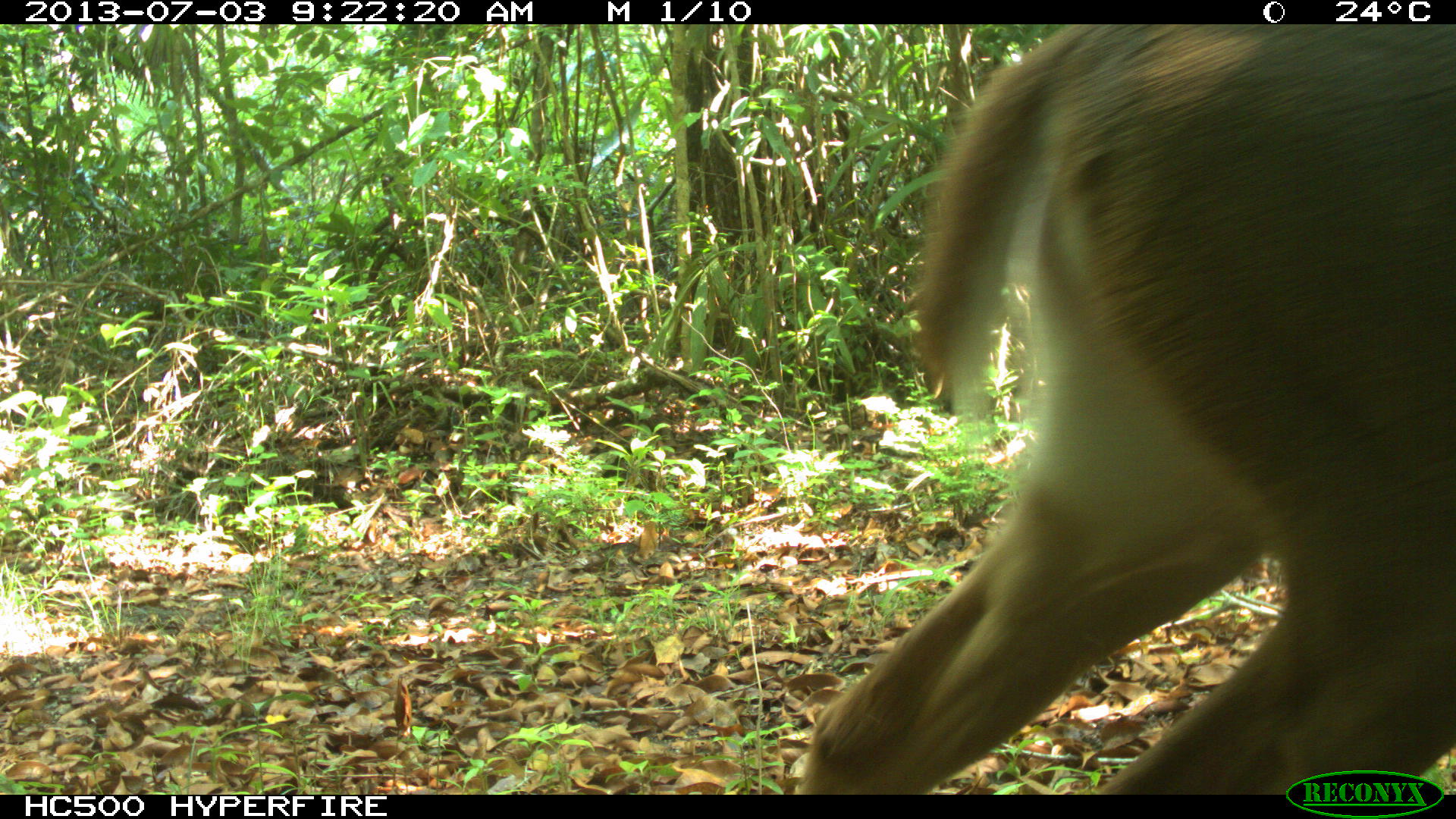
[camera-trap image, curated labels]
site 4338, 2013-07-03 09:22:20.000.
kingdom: Animalia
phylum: Chordata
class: Mammalia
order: Artiodactyla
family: Cervidae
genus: Odocoileus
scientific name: Odocoileus virginianus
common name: white-tailed deer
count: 1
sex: female